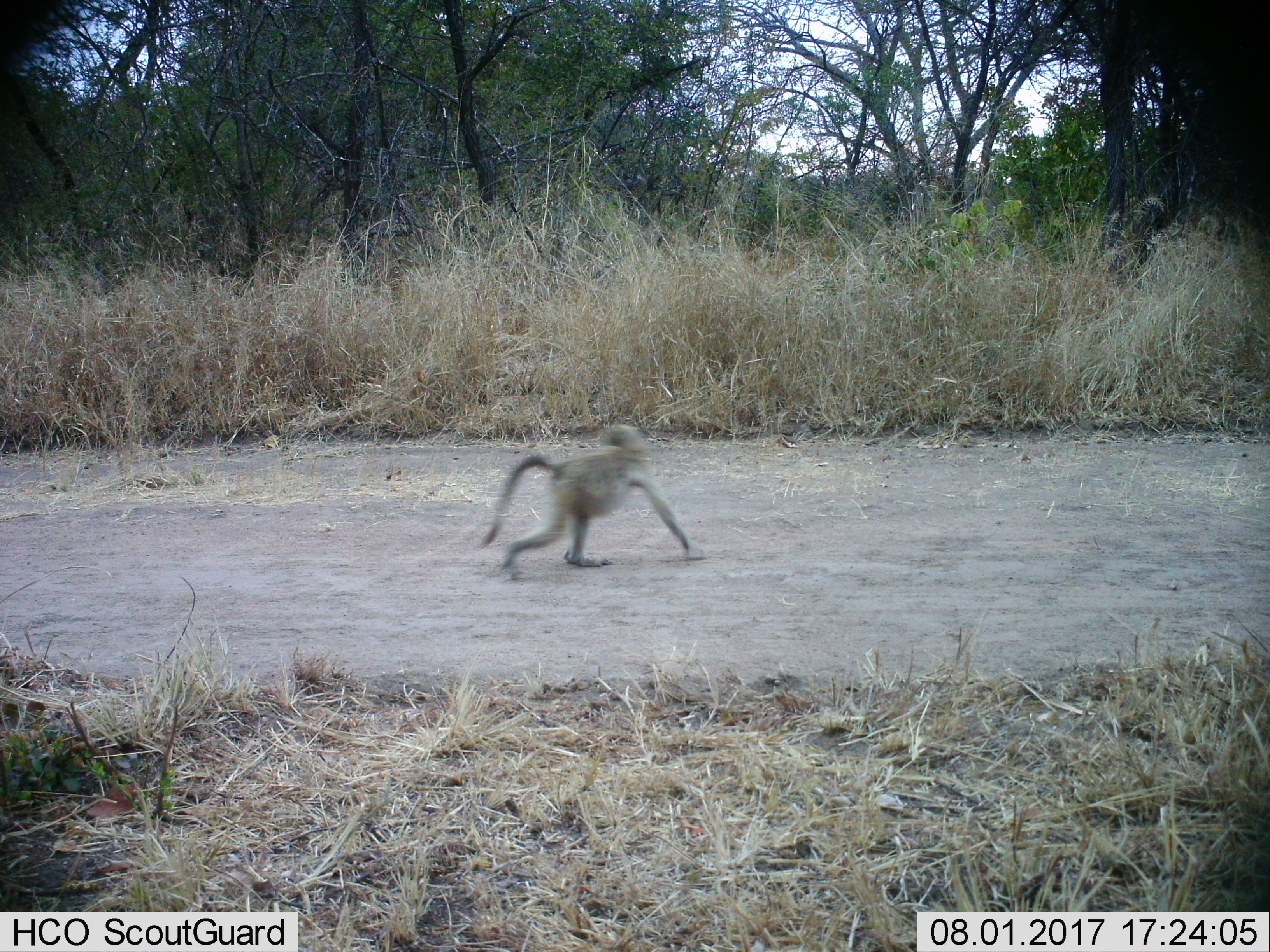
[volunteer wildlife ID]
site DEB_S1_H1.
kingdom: Animalia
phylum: Chordata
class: Mammalia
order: Primates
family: Cercopithecidae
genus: Papio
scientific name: Papio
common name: baboon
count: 1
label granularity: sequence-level